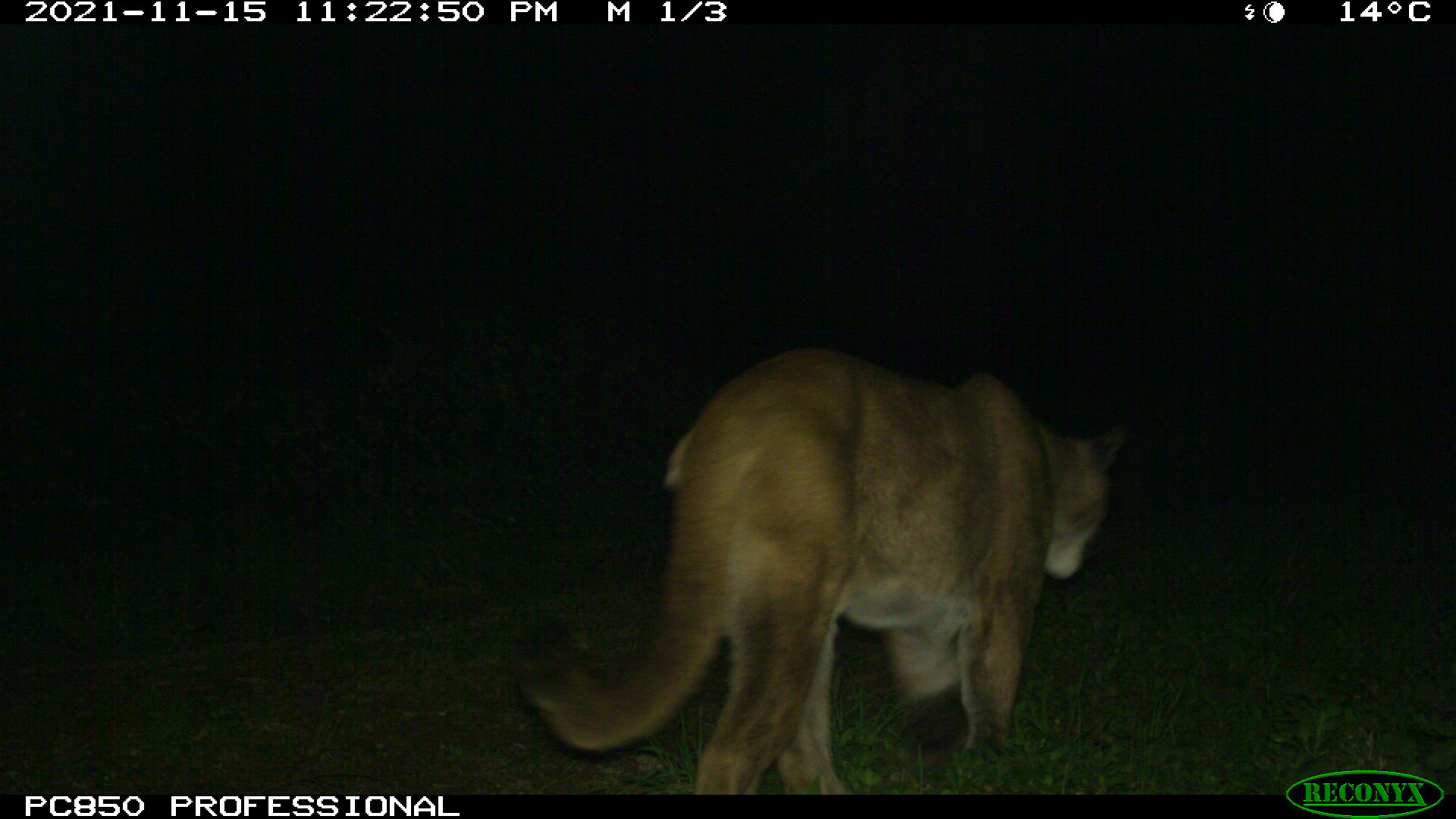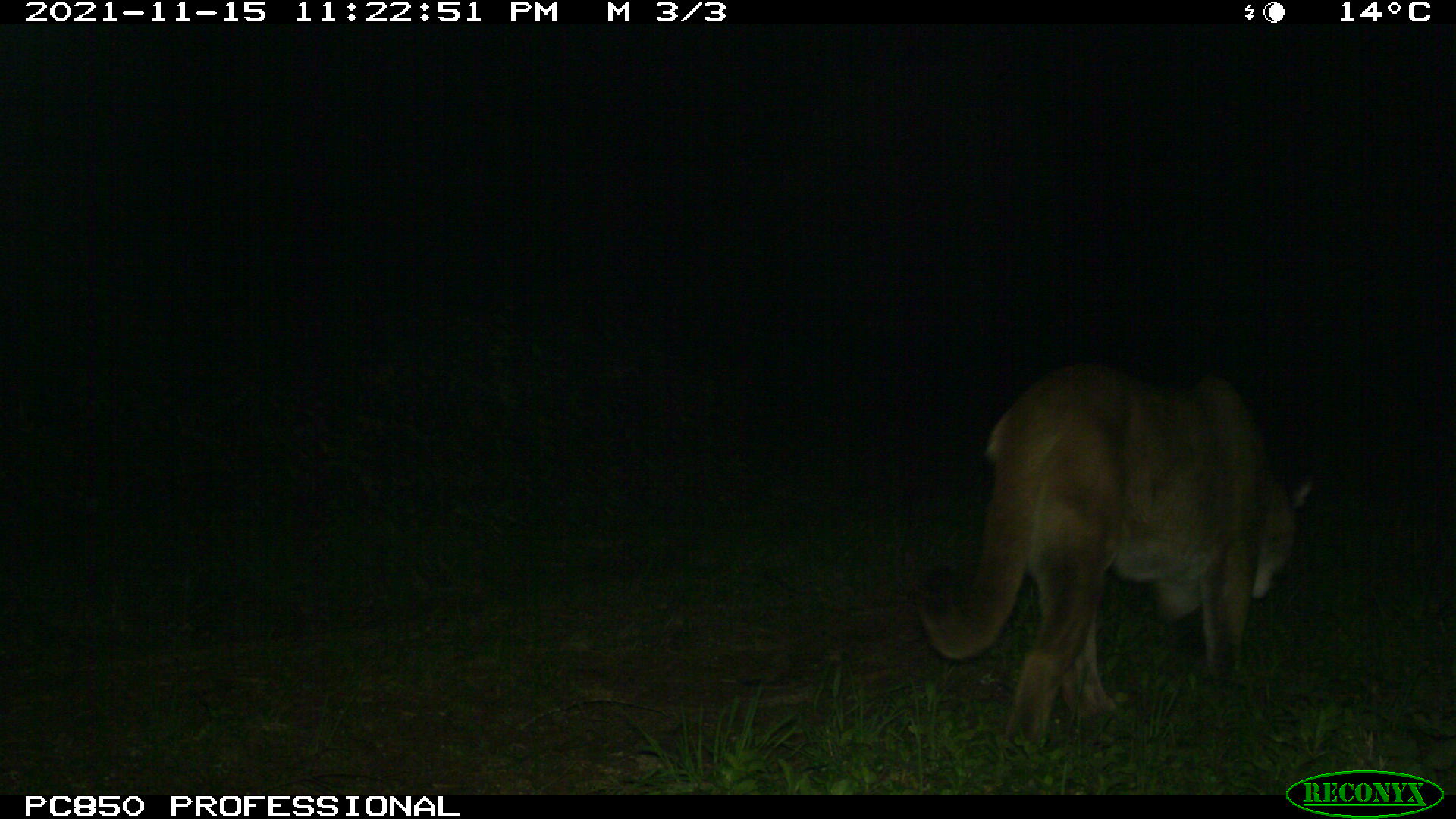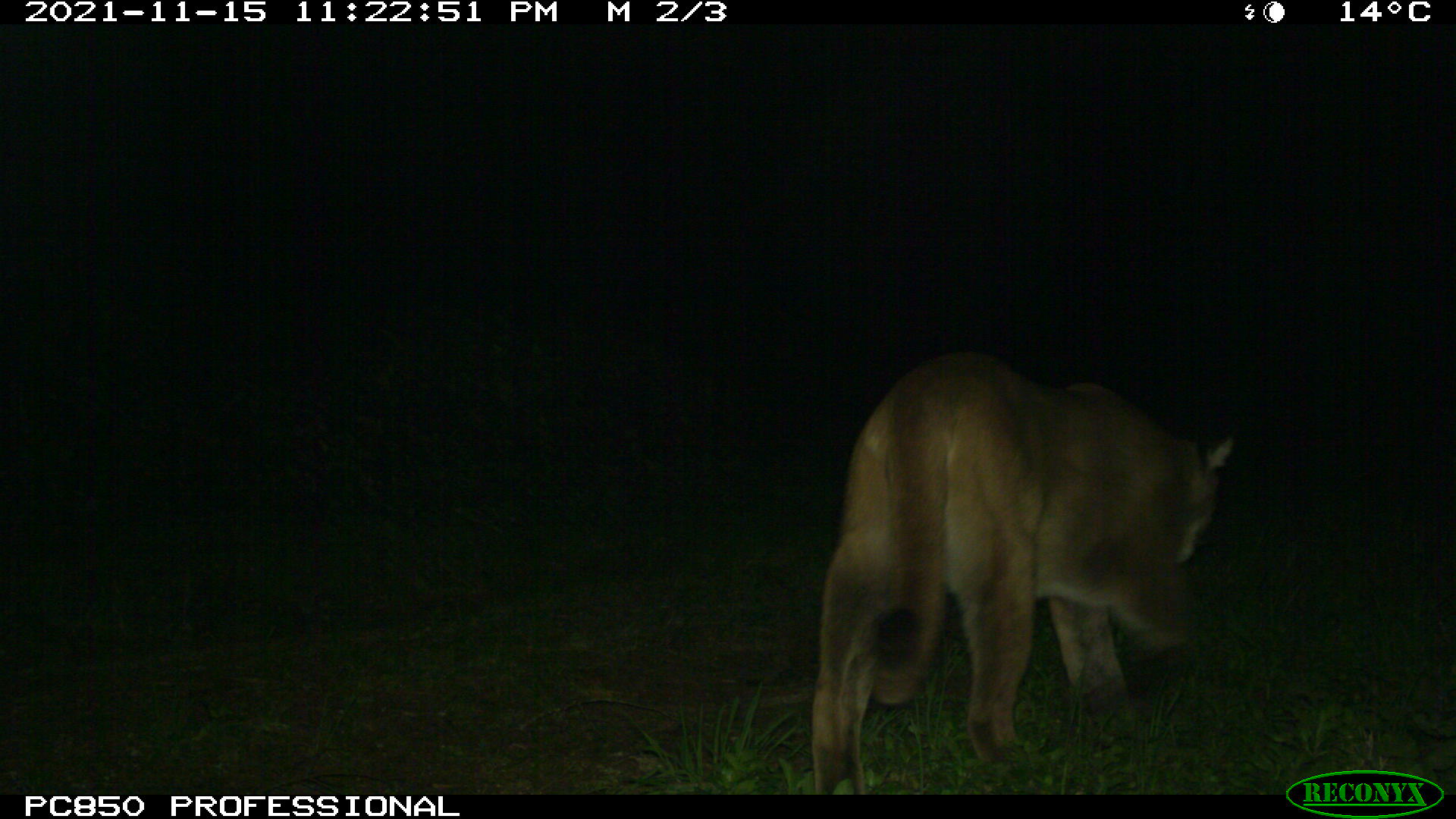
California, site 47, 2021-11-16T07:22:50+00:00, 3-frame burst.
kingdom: Animalia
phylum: Chordata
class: Mammalia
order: Carnivora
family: Felidae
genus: Puma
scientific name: Puma concolor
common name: puma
Puma (Puma concolor).